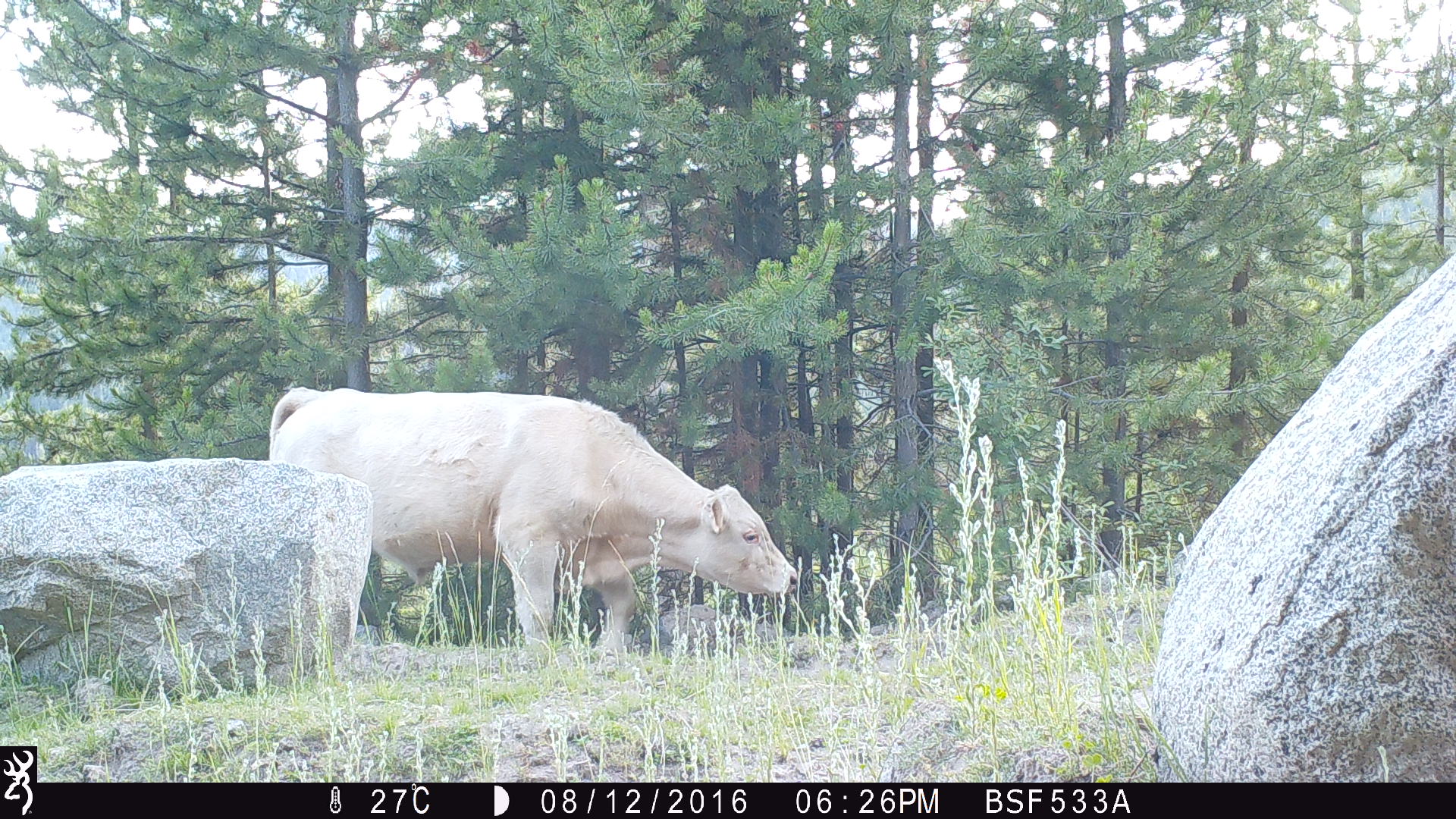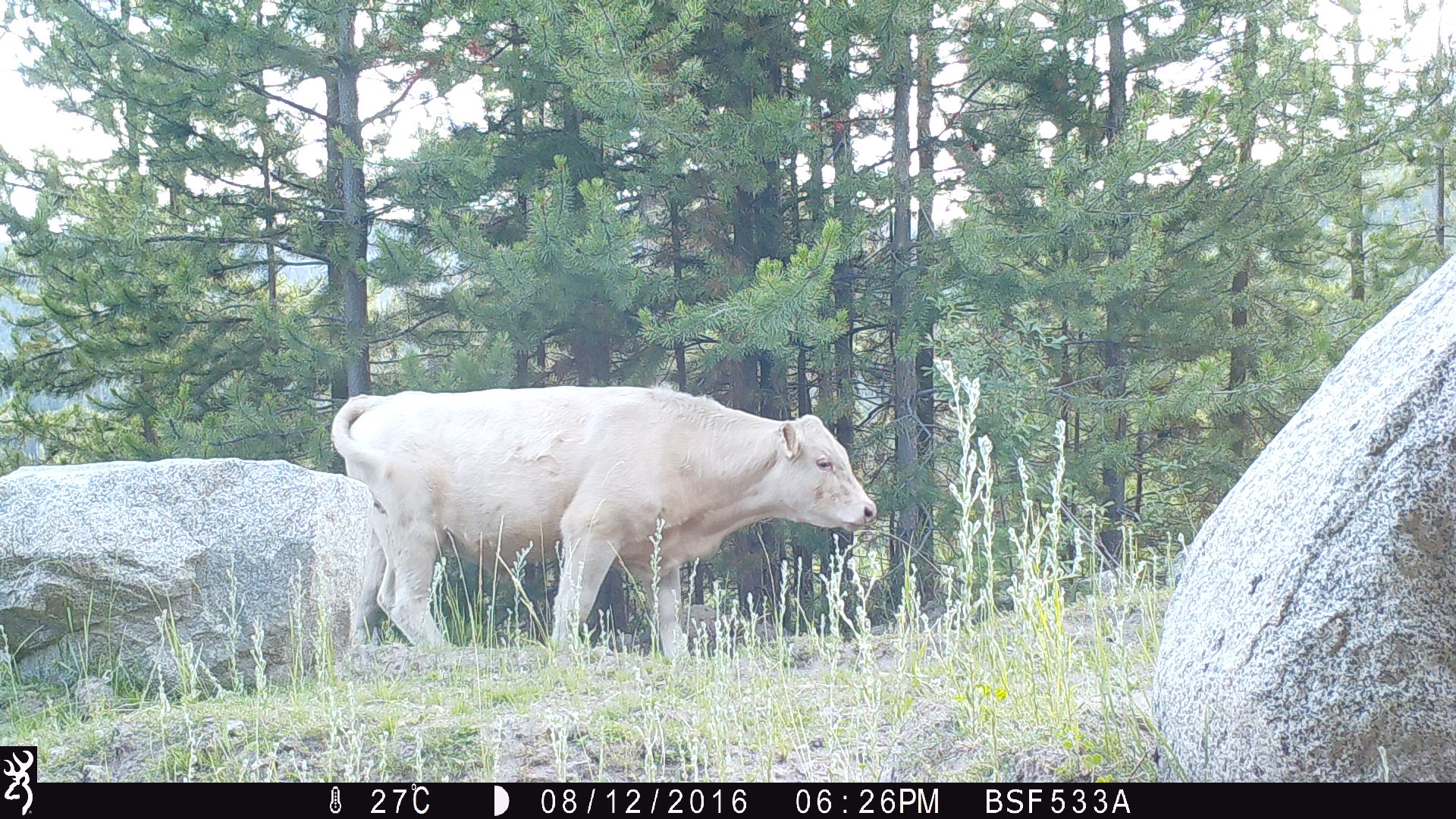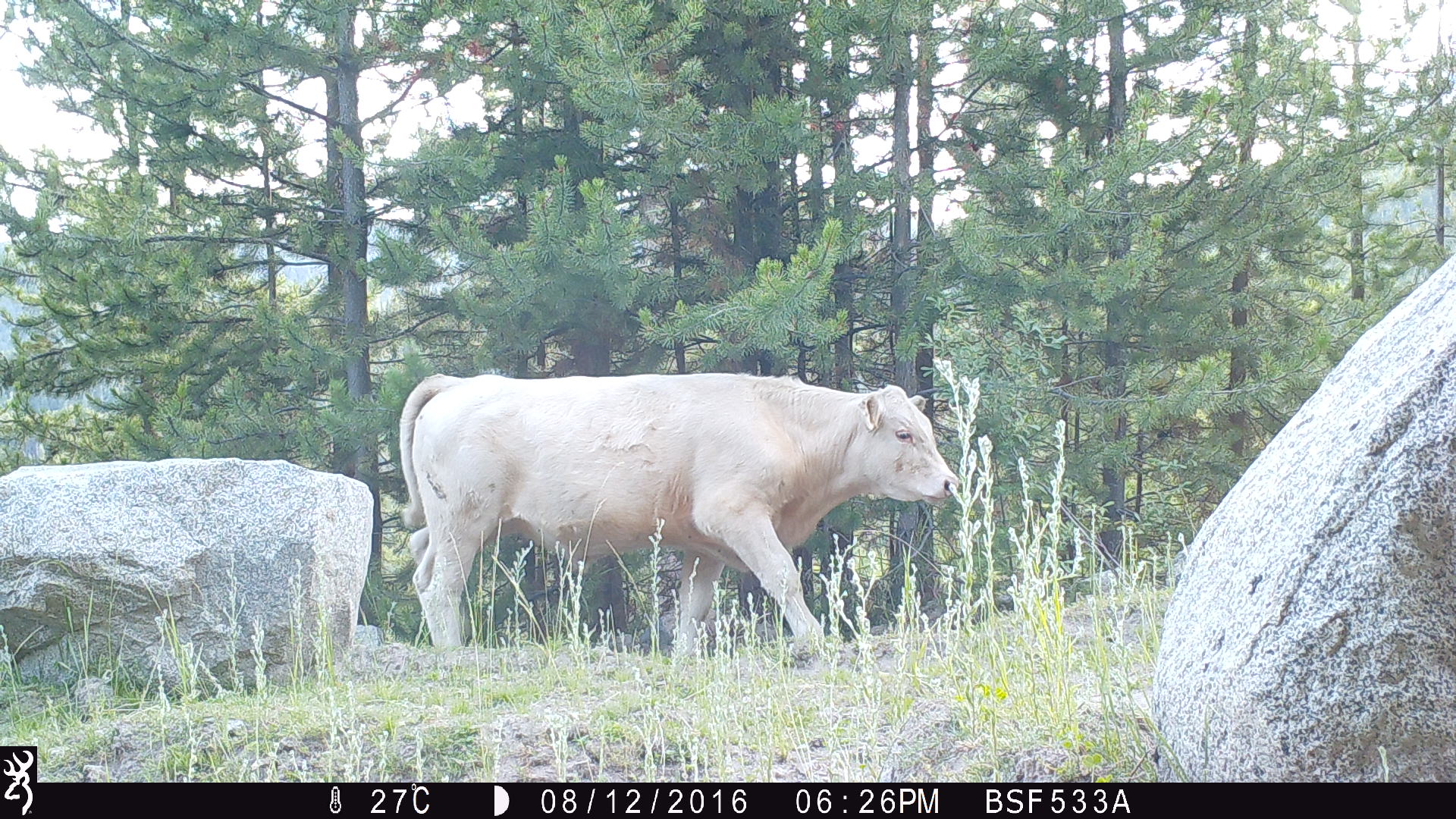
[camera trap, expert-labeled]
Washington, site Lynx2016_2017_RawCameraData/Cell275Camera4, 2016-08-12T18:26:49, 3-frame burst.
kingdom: Animalia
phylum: Chordata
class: Mammalia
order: Artiodactyla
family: Bovidae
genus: Bos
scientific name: Bos taurus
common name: domestic cattle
Domestic cattle (Bos taurus). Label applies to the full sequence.